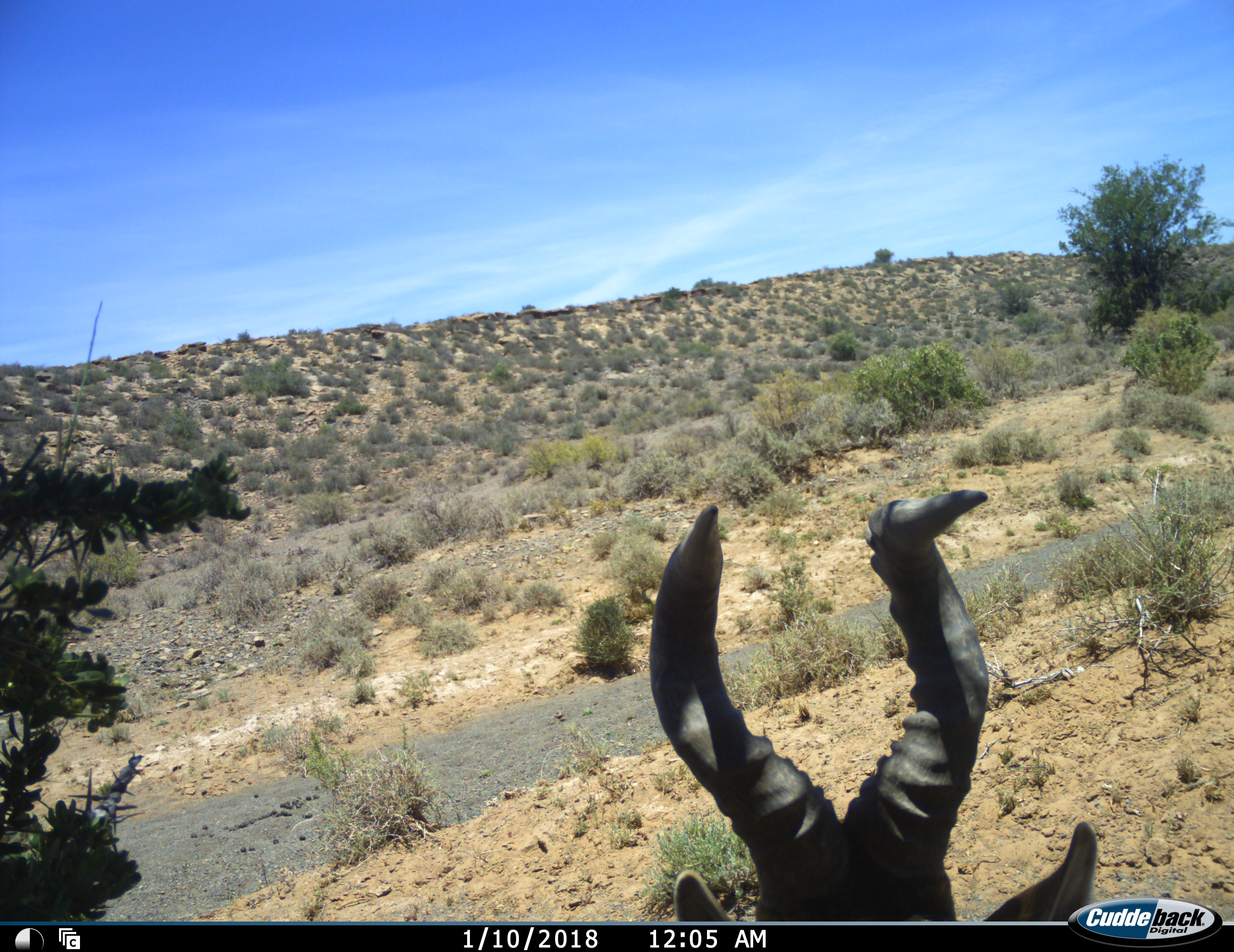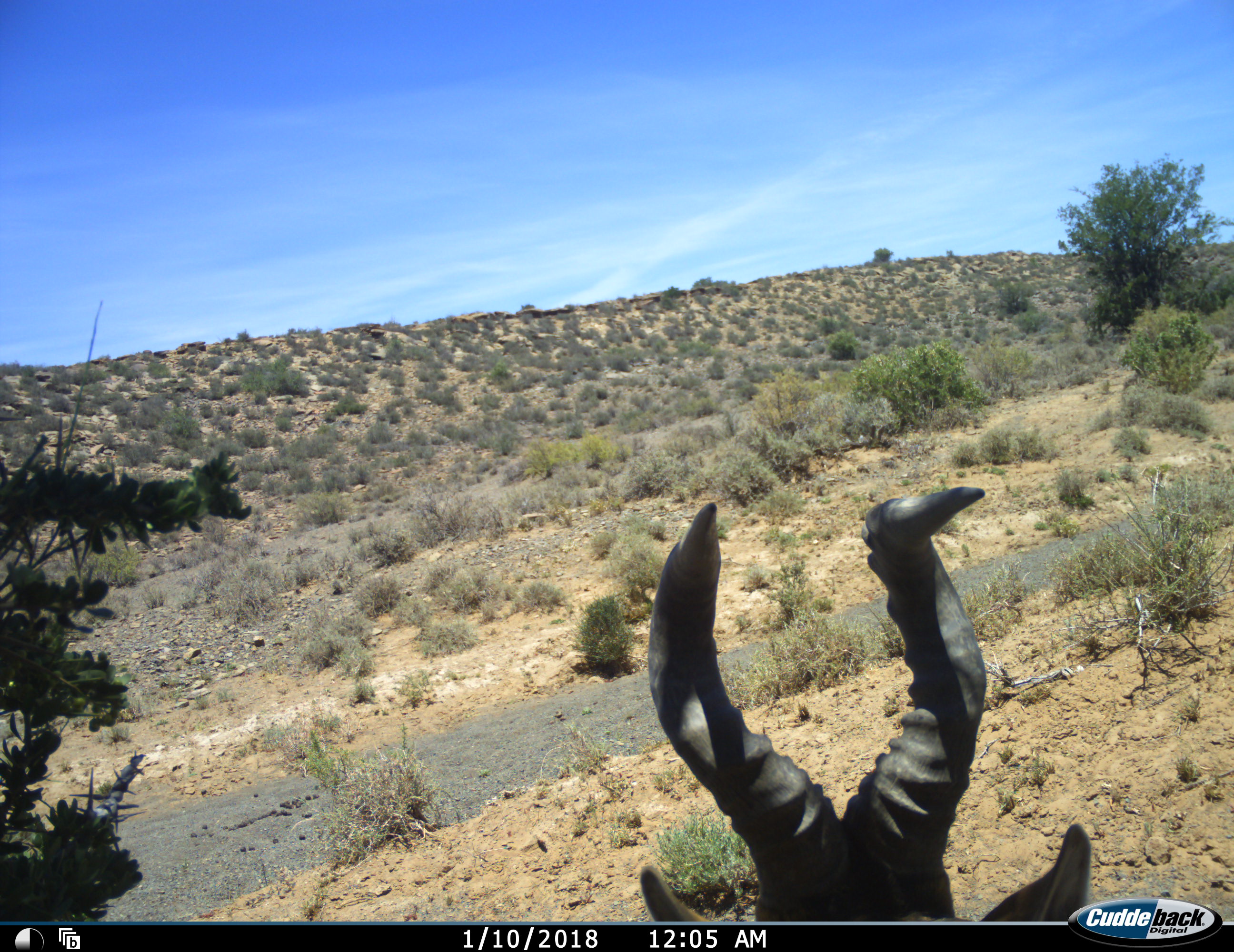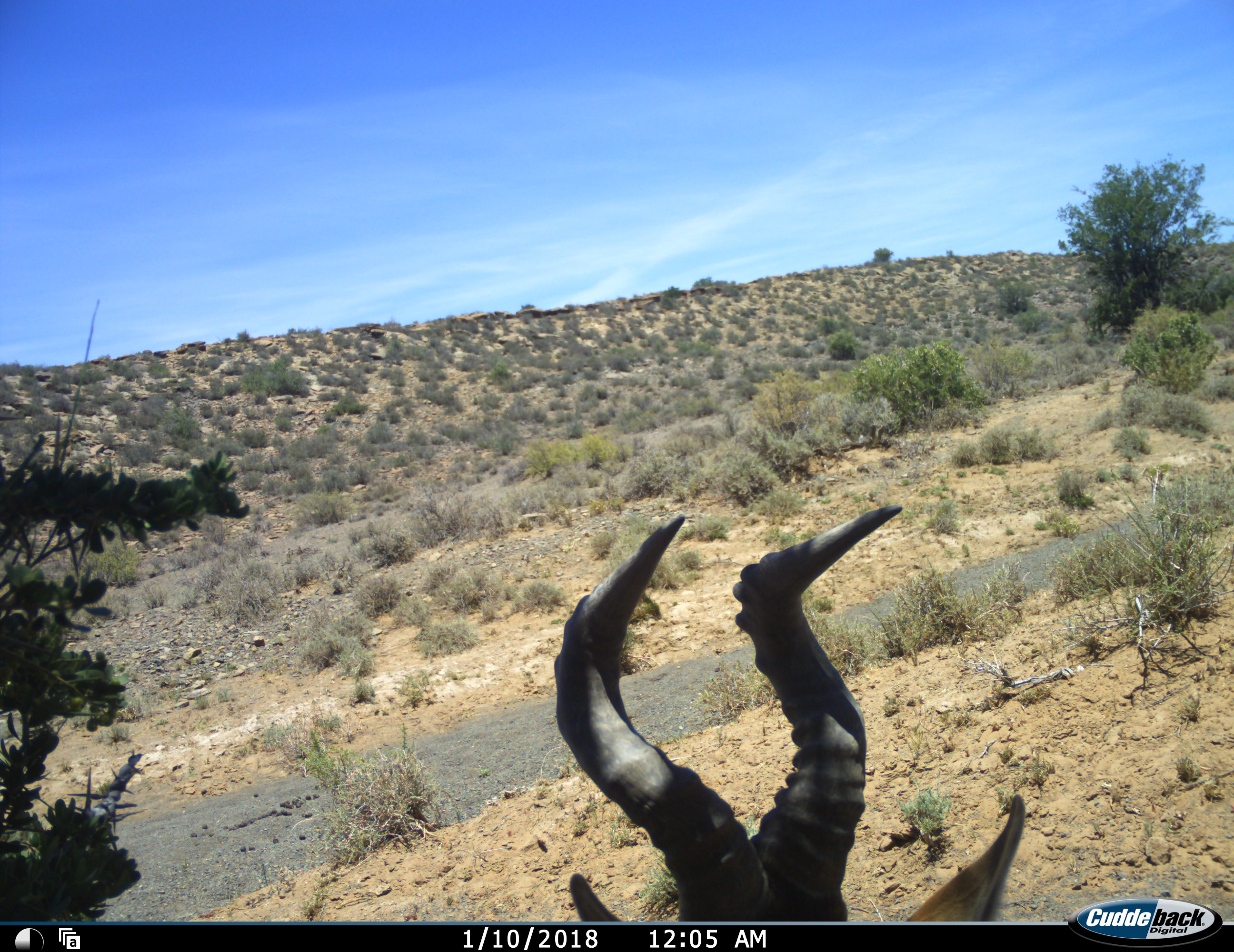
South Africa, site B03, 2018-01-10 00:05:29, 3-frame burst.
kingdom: Animalia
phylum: Chordata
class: Mammalia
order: Artiodactyla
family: Bovidae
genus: Alcelaphus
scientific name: Alcelaphus buselaphus caama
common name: red hartebeest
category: hartebeestred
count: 1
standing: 67%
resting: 22%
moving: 11%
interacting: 0%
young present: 0%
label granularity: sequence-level